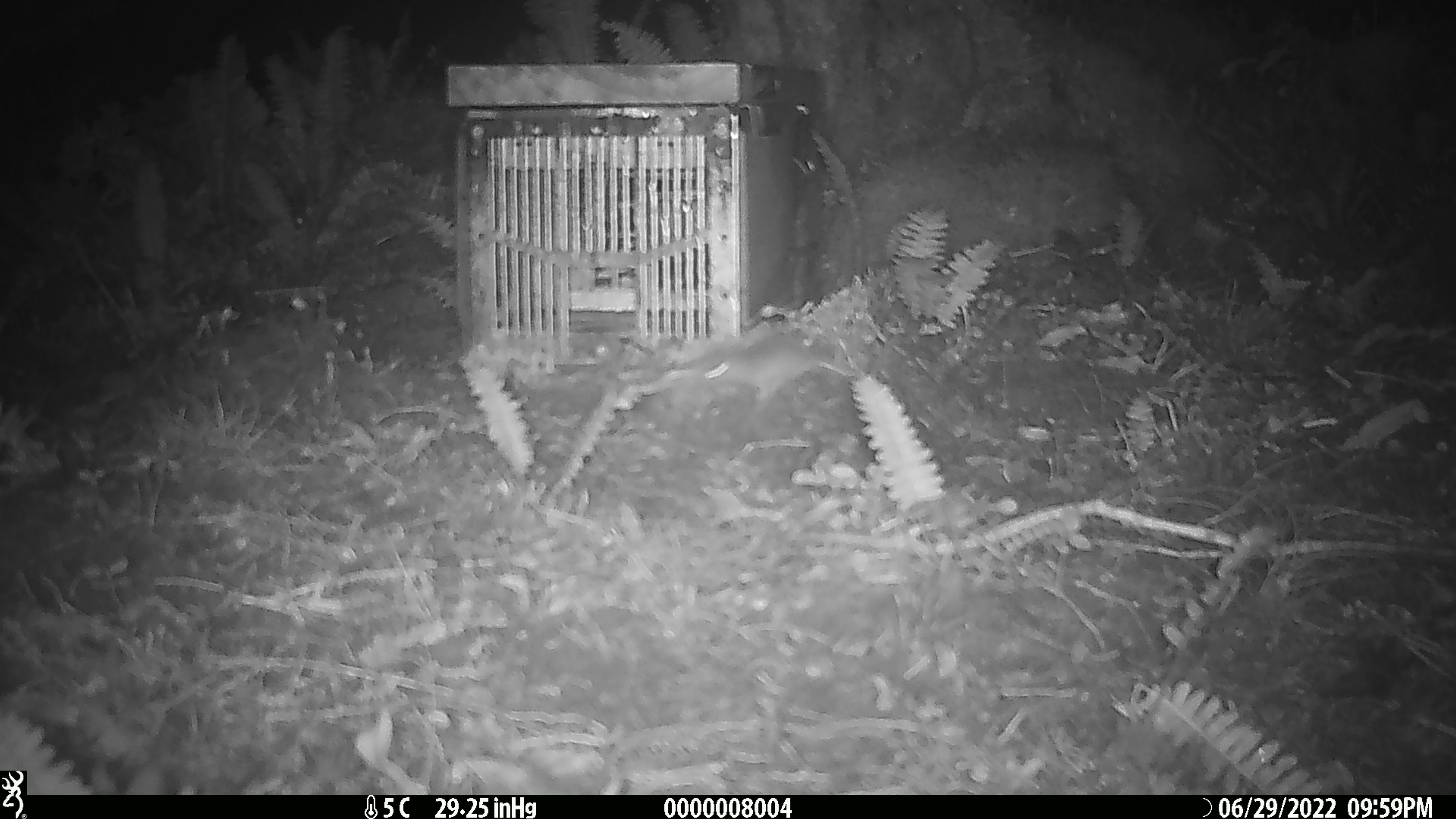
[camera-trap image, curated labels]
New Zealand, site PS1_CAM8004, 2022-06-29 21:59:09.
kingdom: Animalia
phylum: Chordata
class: Mammalia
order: Rodentia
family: Muridae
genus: Mus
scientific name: Mus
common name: mouse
Mouse (Mus).